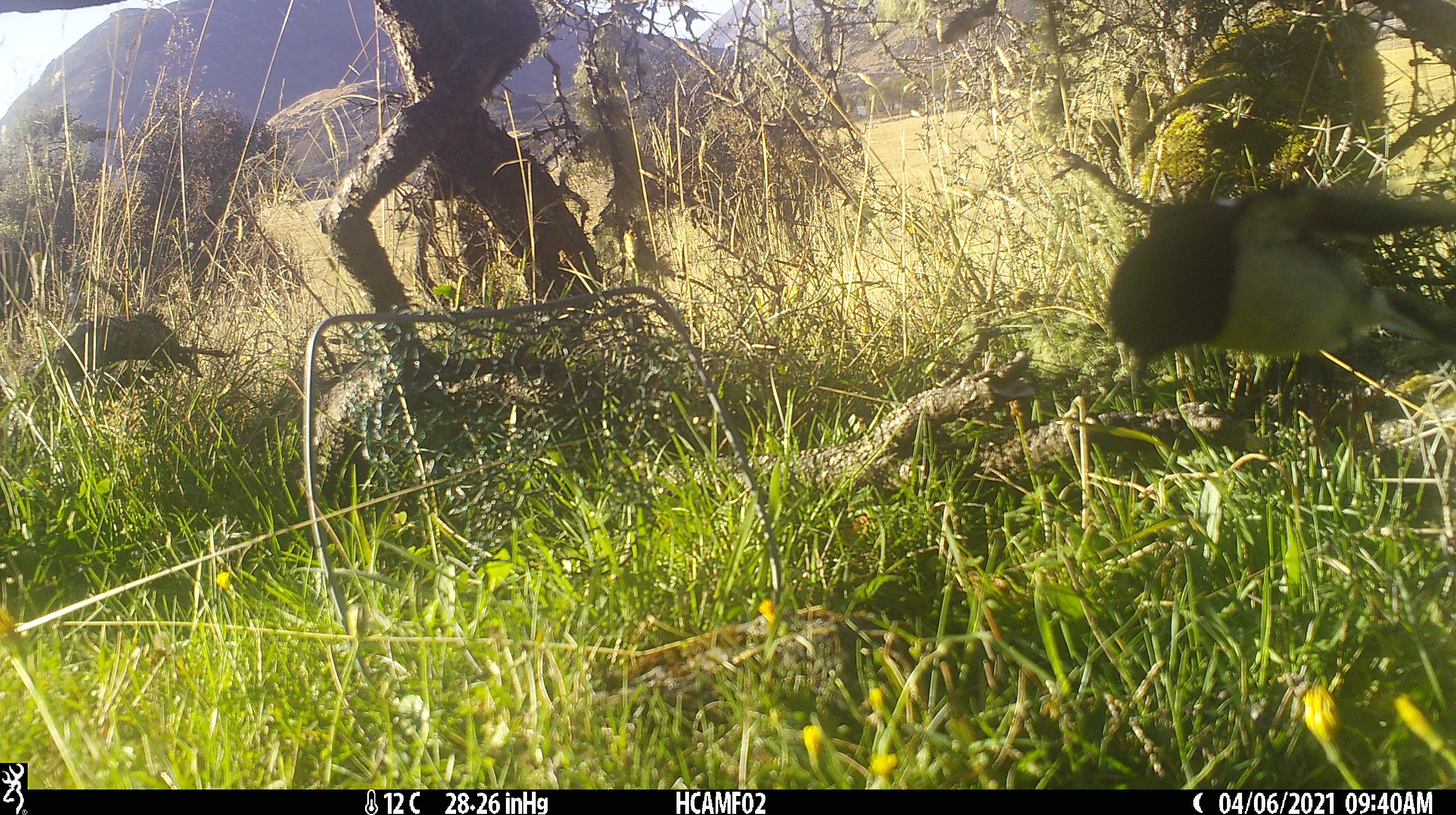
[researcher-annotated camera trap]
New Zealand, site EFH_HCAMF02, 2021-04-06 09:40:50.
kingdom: Animalia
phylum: Chordata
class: Aves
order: Passeriformes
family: Petroicidae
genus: Petroica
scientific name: Petroica macrocephala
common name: tomtit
Tomtit (Petroica macrocephala).